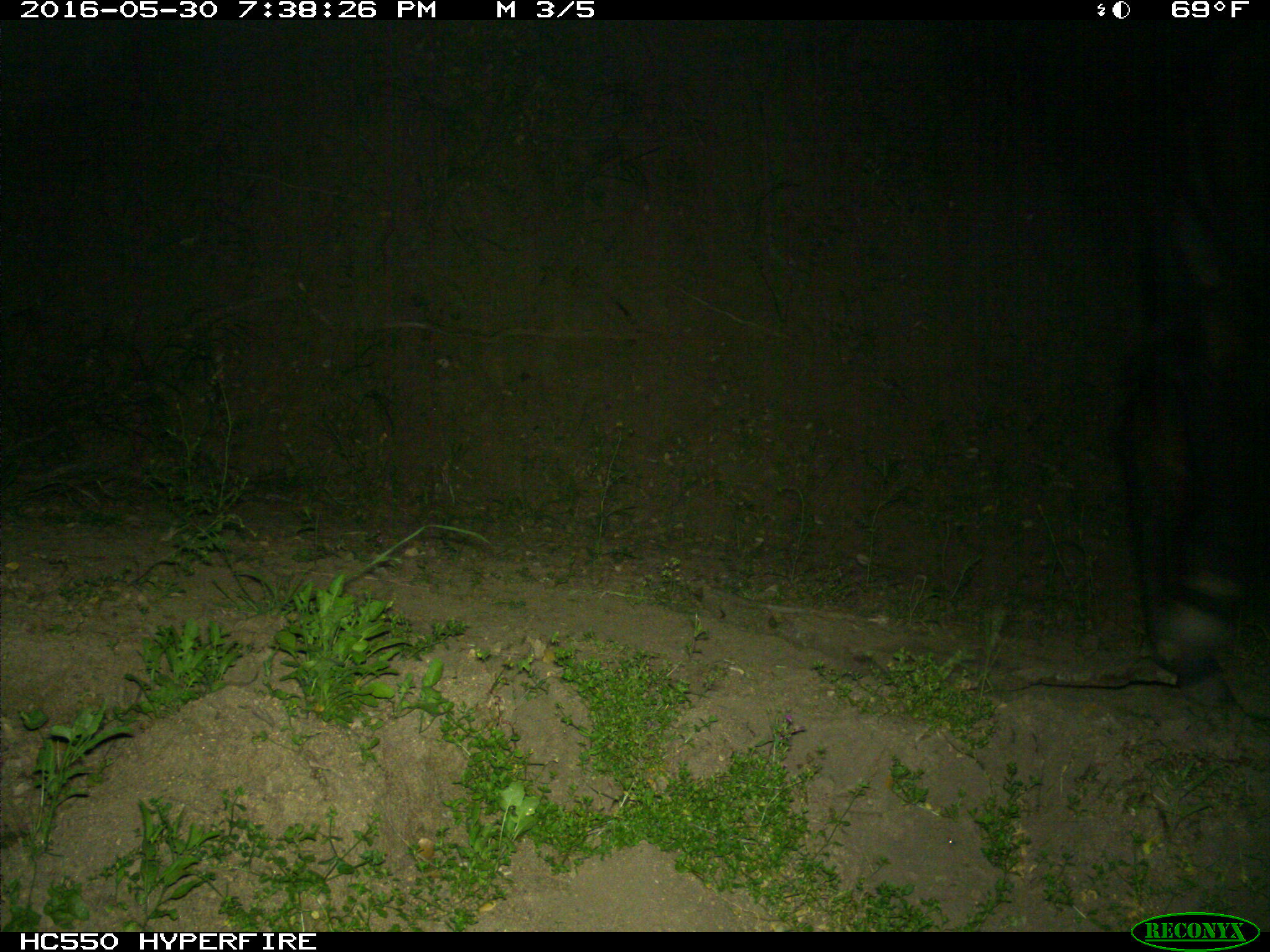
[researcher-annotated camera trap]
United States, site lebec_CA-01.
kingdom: Animalia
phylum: Chordata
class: Mammalia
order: Artiodactyla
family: Bovidae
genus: Bos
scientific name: Bos taurus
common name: domestic cow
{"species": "Bos taurus (domestic cow)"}